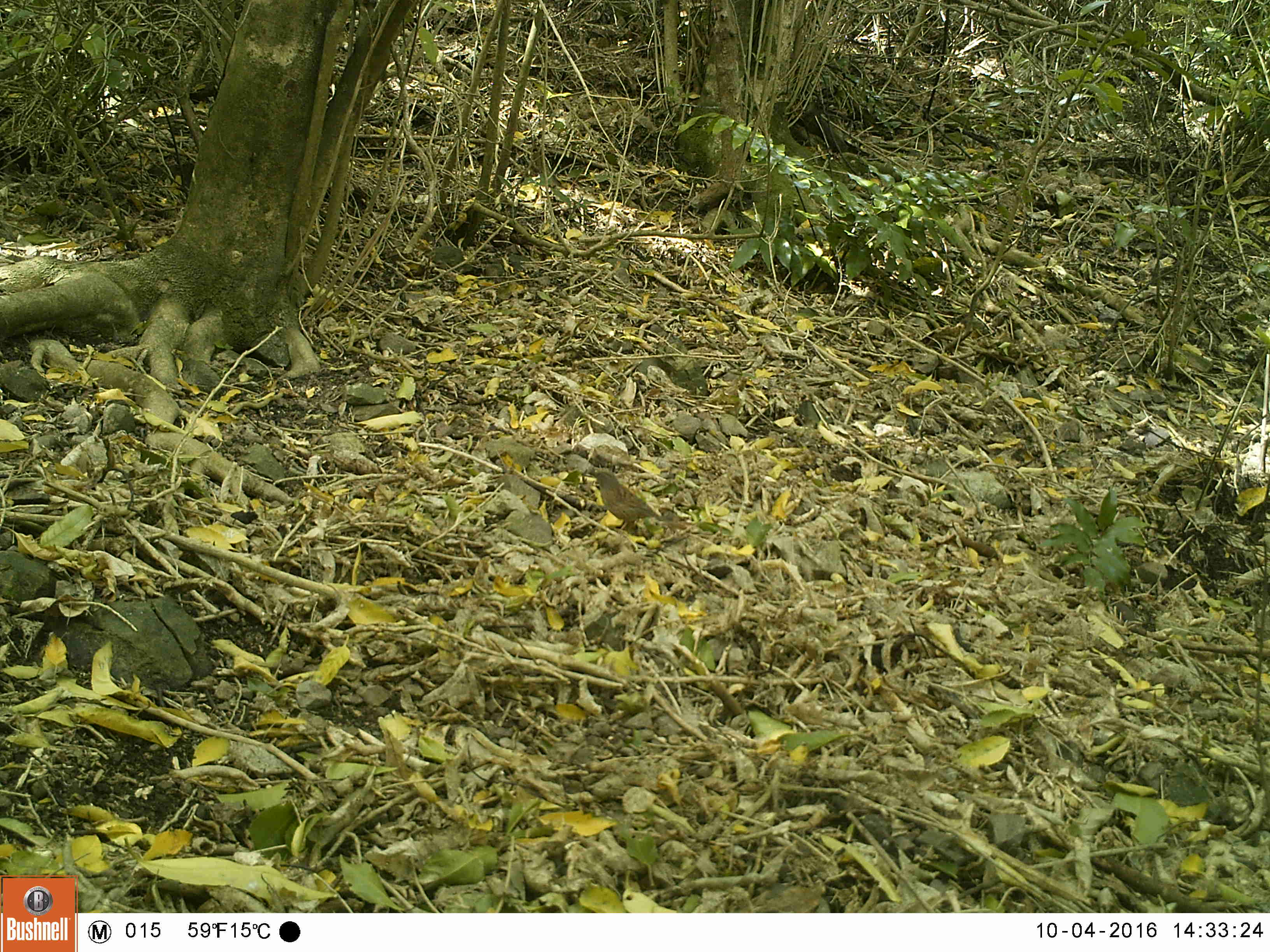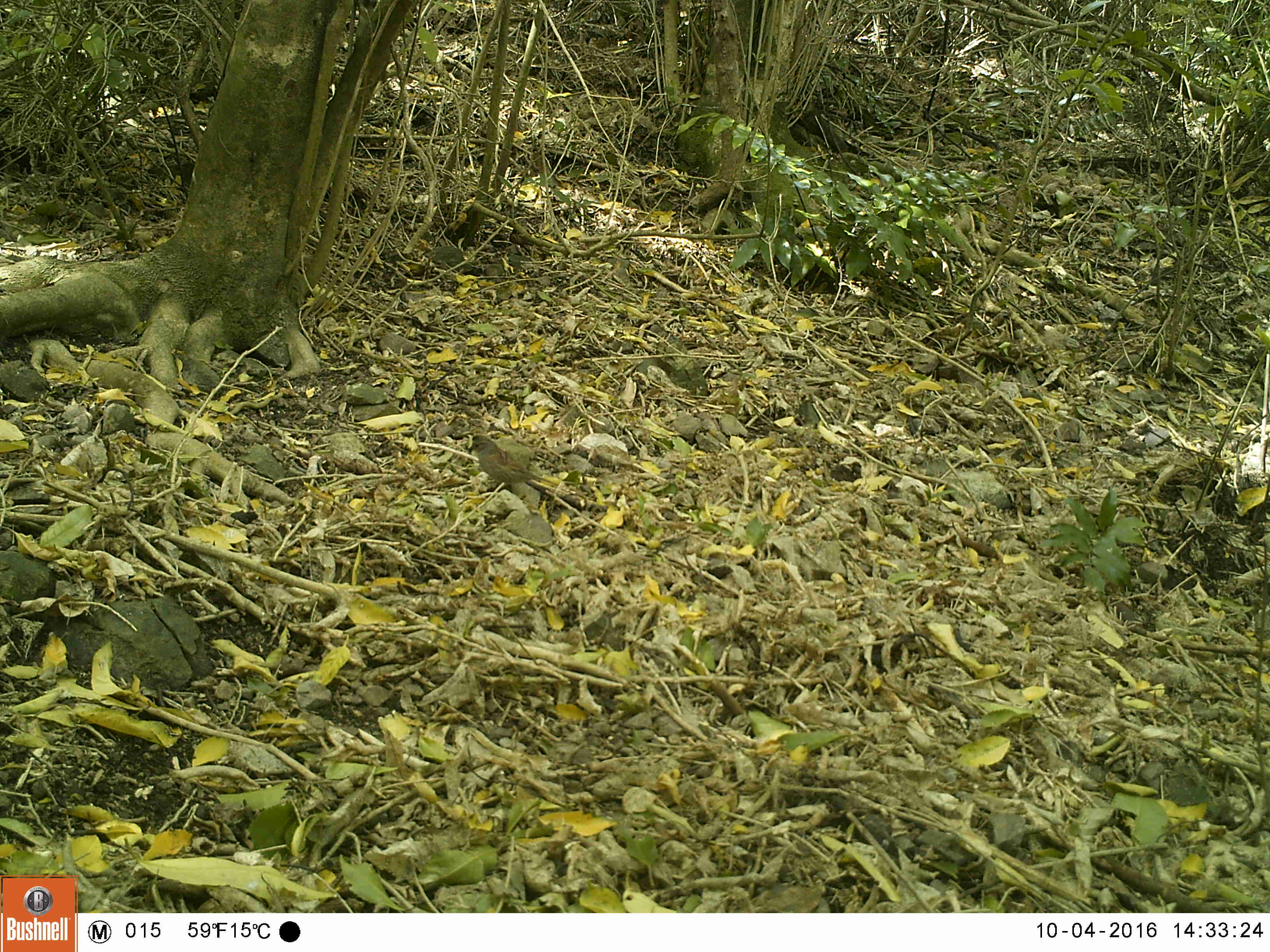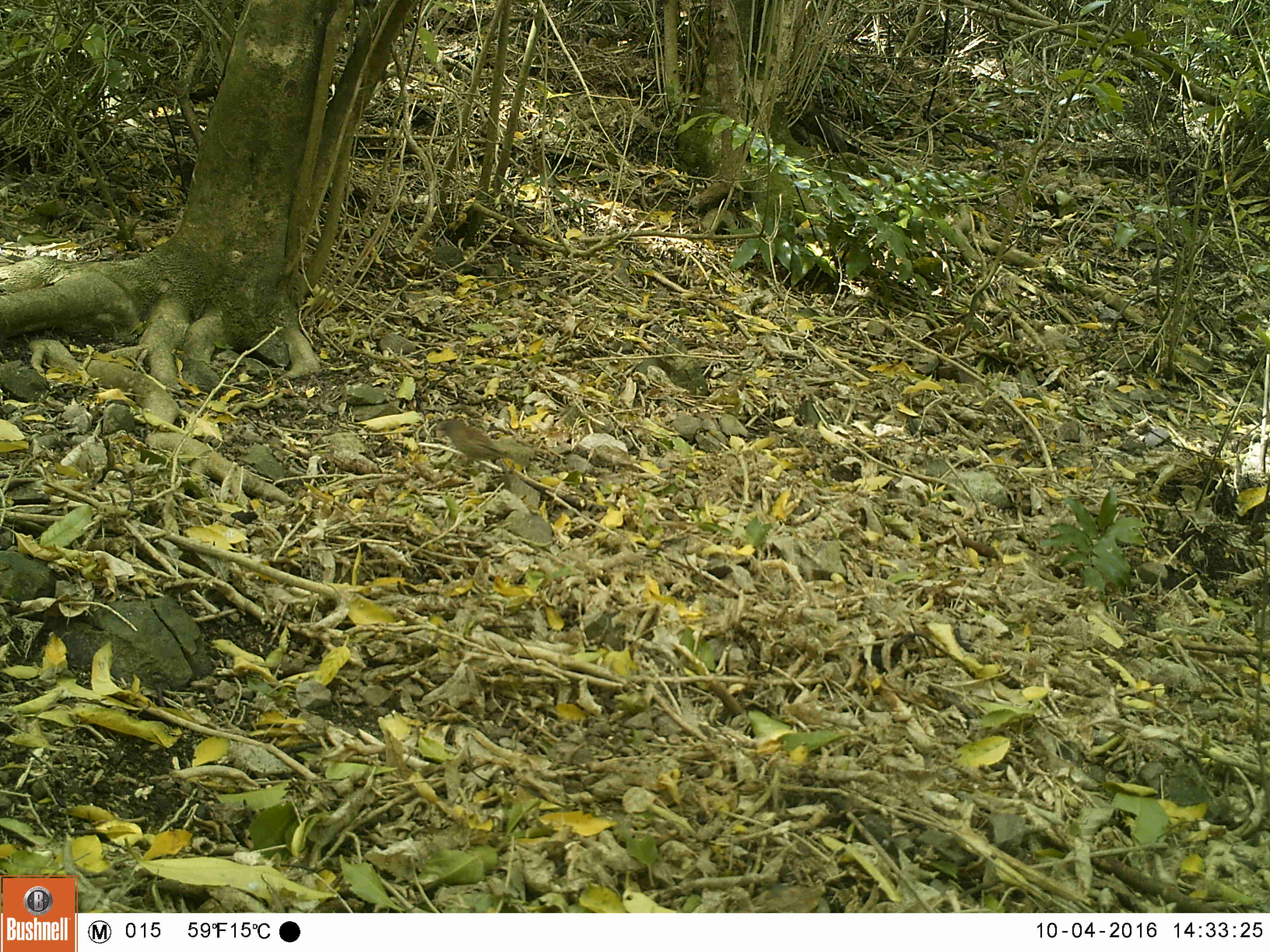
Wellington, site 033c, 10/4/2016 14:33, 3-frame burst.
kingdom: Animalia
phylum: Chordata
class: Aves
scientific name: Aves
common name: bird